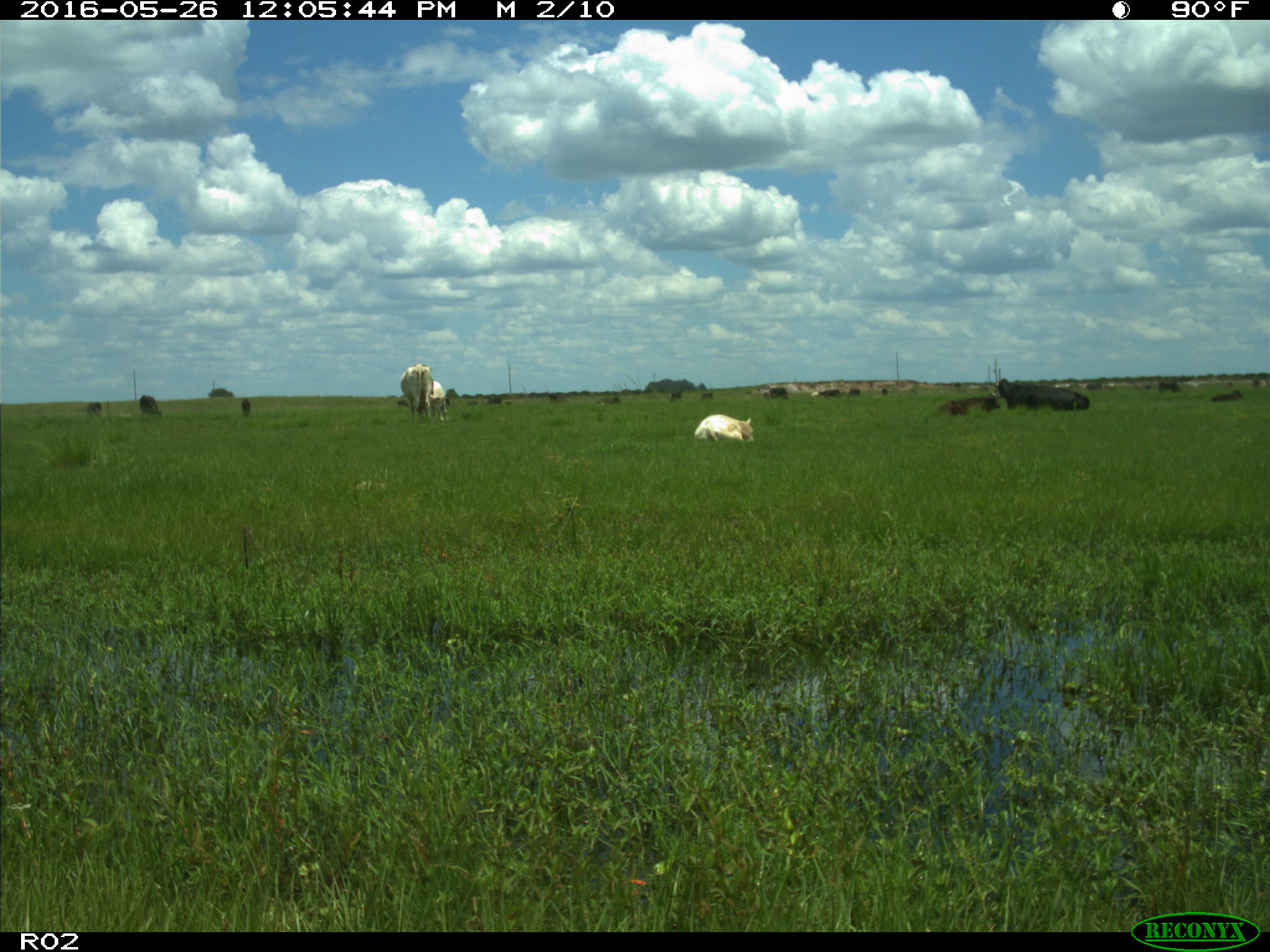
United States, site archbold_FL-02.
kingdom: Animalia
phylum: Chordata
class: Mammalia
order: Artiodactyla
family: Bovidae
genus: Bos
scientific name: Bos taurus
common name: domestic cow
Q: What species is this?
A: Bos taurus (domestic cow).